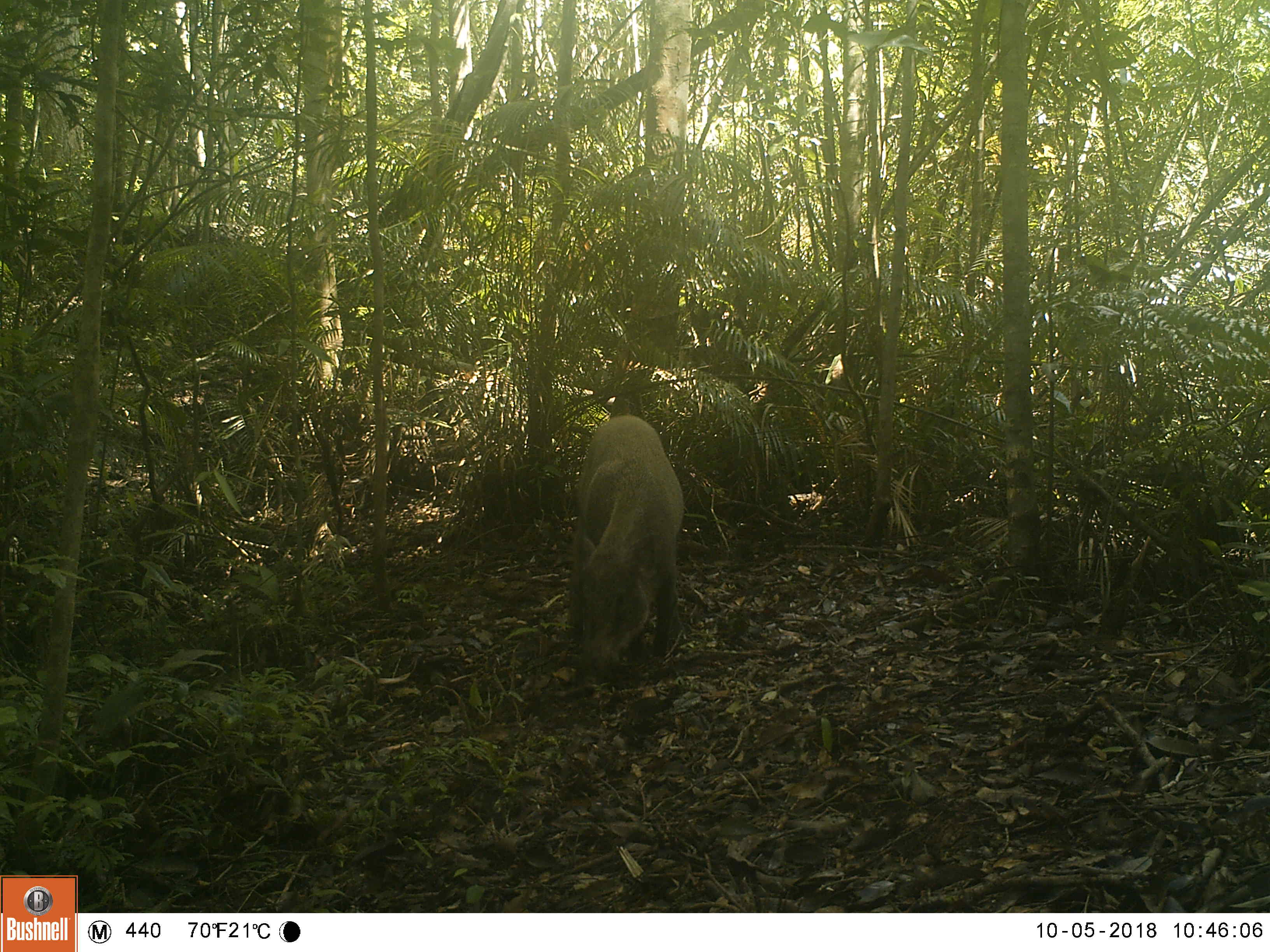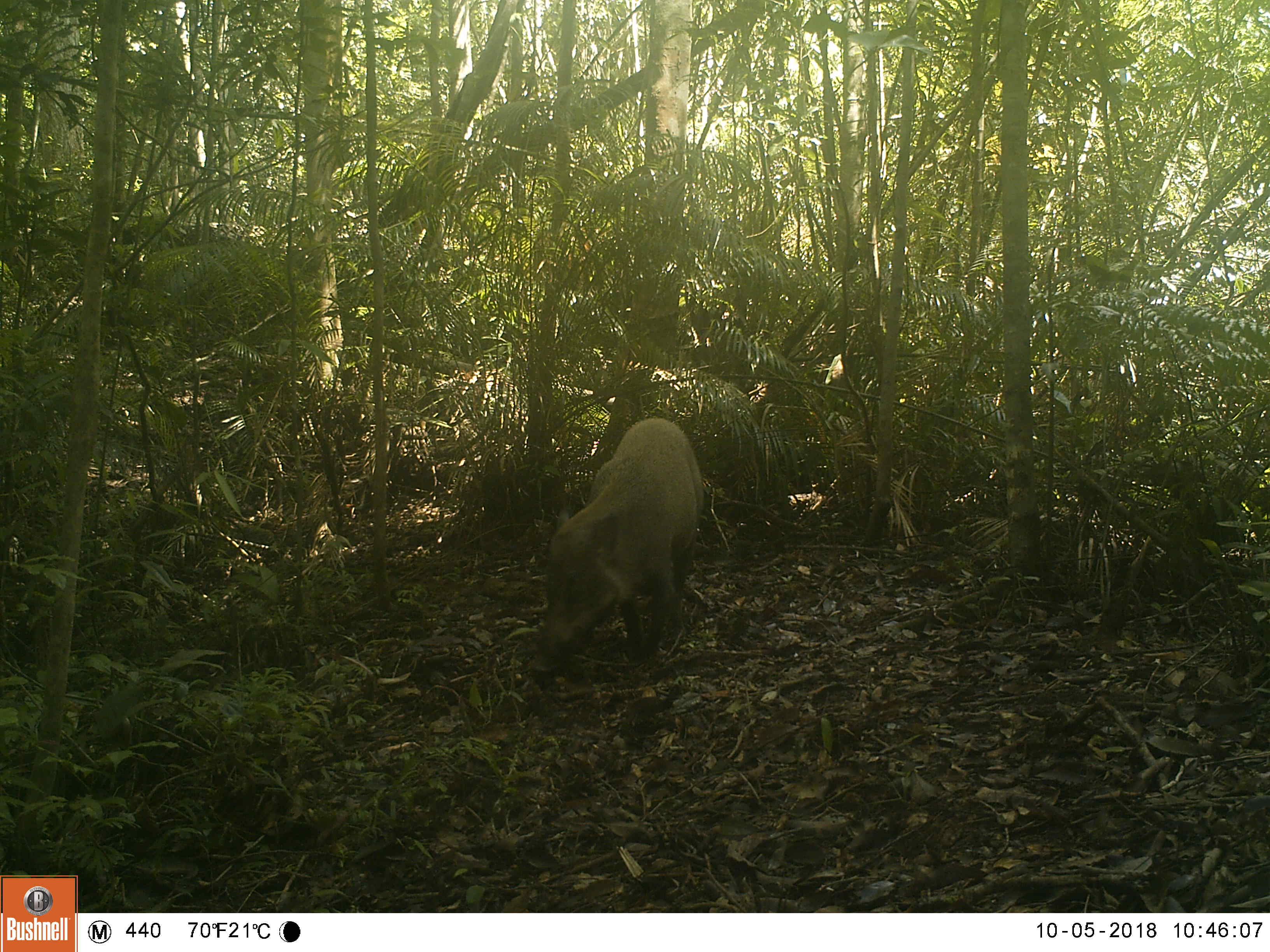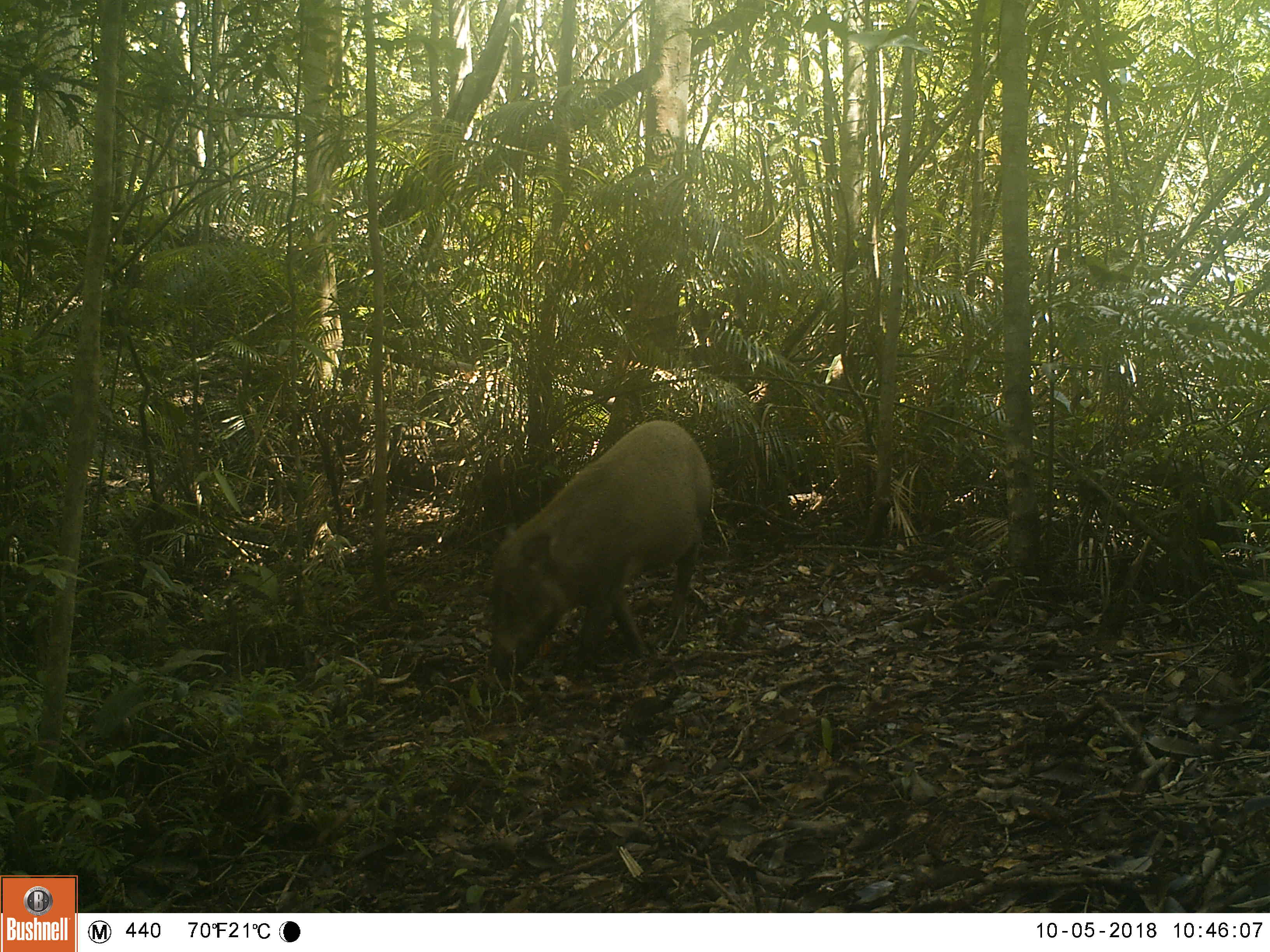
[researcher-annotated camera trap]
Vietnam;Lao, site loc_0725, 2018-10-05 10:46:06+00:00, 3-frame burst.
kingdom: Animalia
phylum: Chordata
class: Mammalia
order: Artiodactyla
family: Suidae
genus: Sus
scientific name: Sus scrofa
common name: eurasian wild pig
Eurasian wild pig (Sus scrofa). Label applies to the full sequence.